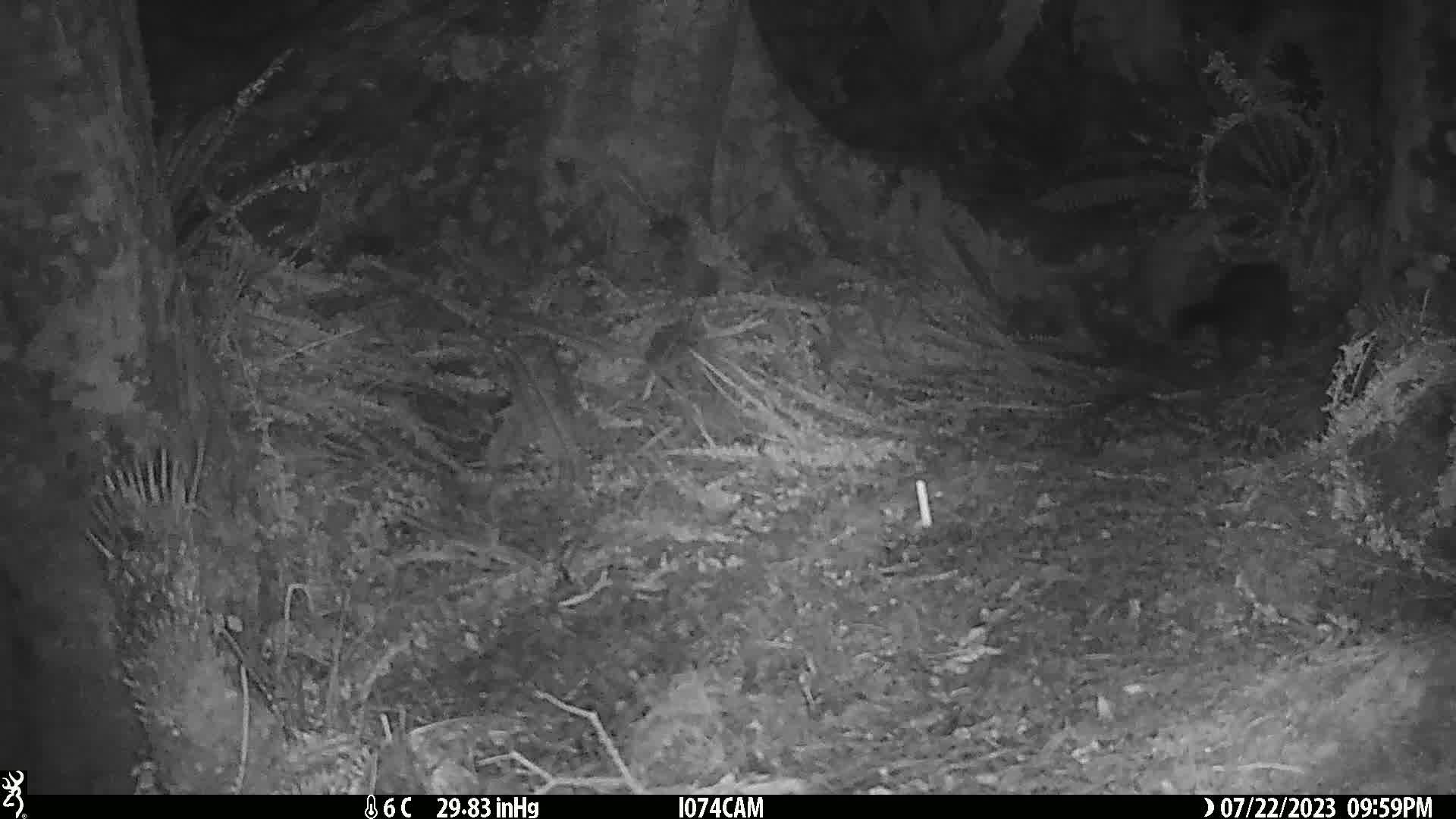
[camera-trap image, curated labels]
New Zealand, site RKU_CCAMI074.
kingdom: Animalia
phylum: Chordata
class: Mammalia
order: Diprotodontia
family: Phalangeridae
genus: Trichosurus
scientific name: Trichosurus vulpecula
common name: common brushtail possum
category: possum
Possum (common brushtail possum) (Trichosurus vulpecula).